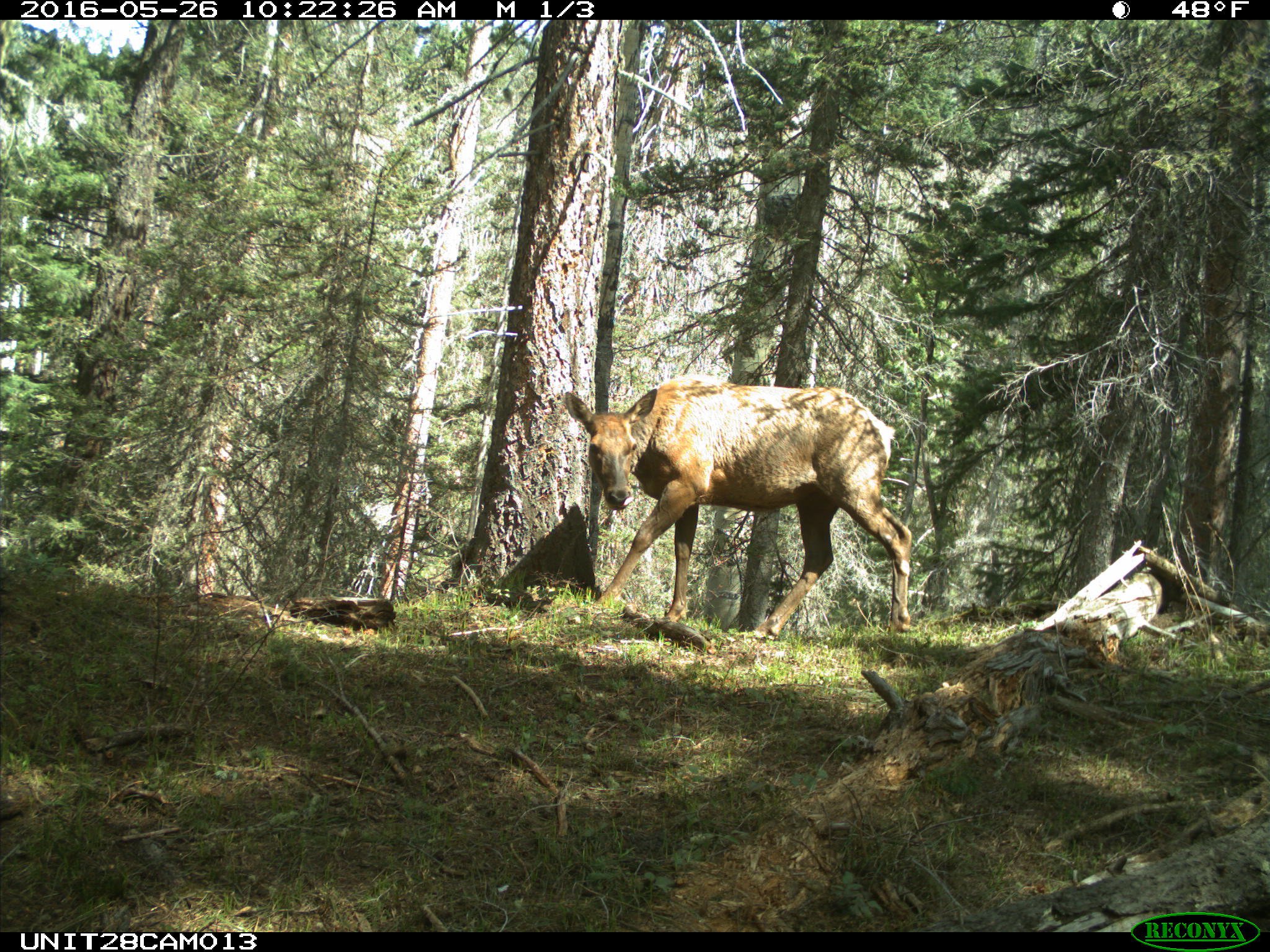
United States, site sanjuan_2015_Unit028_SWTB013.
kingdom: Animalia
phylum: Chordata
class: Mammalia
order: Artiodactyla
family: Cervidae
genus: Cervus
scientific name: Cervus elaphus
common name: red deer